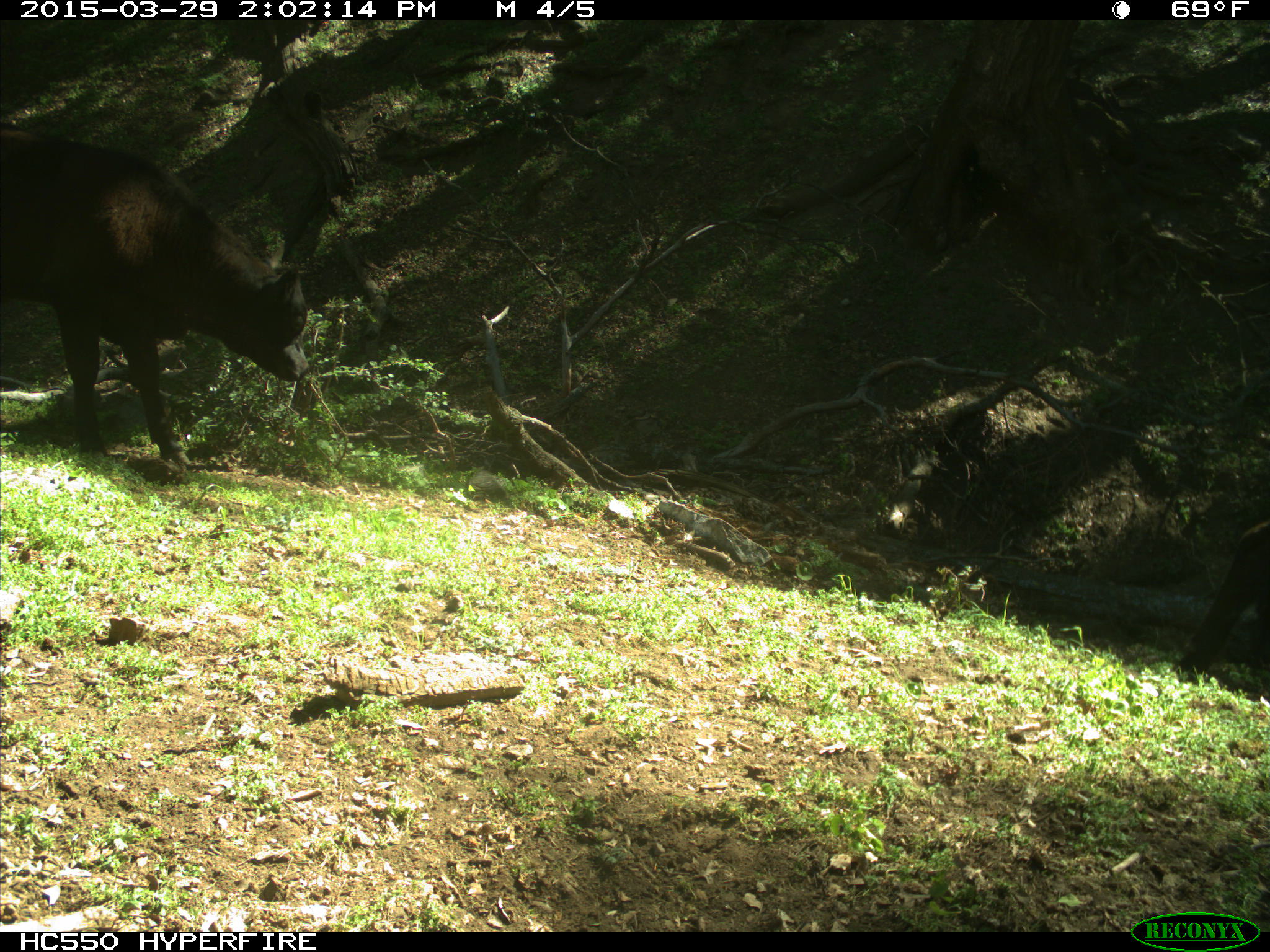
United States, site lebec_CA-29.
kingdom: Animalia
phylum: Chordata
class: Mammalia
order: Artiodactyla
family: Bovidae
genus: Bos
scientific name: Bos taurus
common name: domestic cow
Bos taurus (domestic cow).